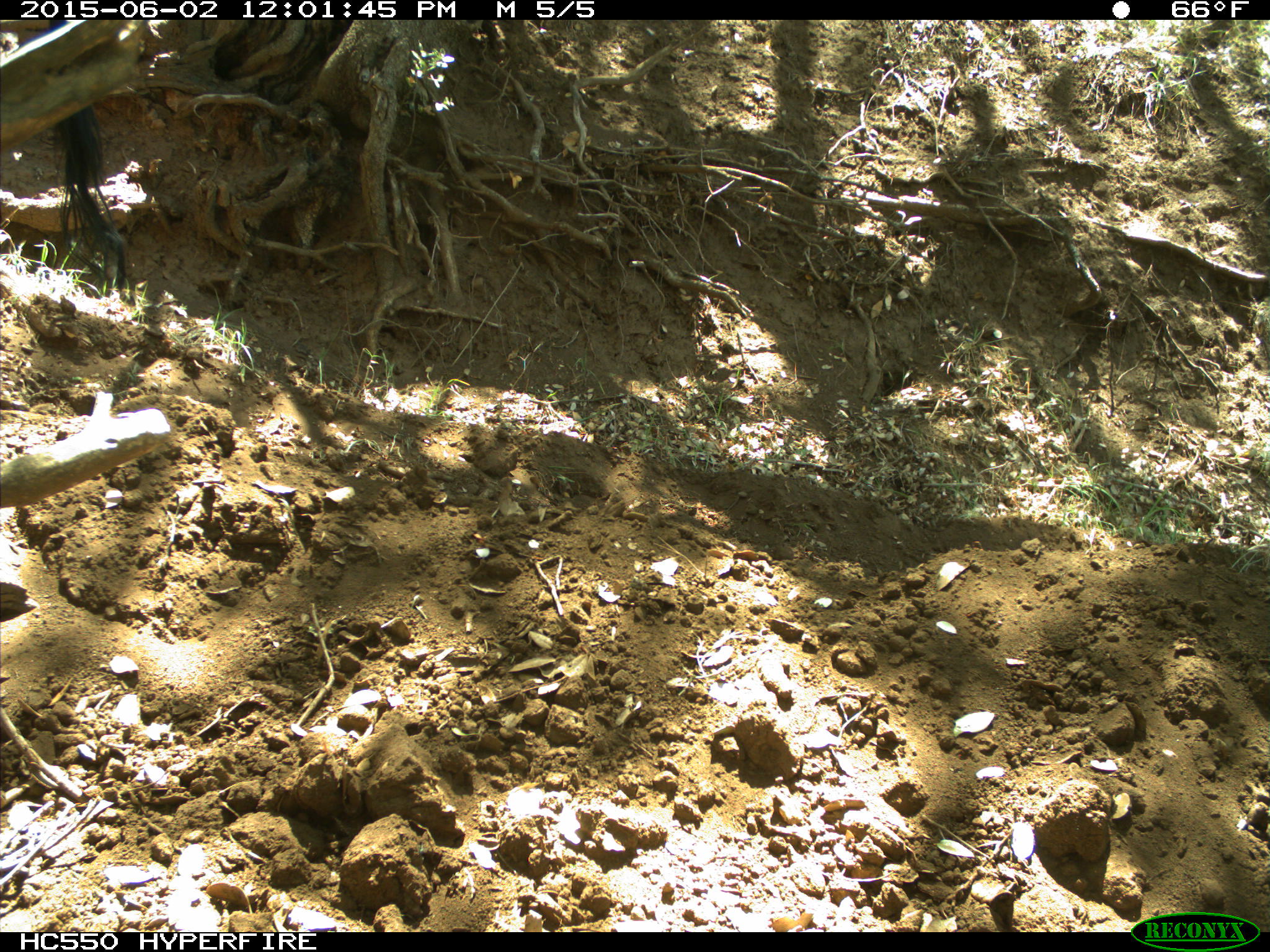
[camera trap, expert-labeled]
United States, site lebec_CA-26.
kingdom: Animalia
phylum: Chordata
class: Mammalia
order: Artiodactyla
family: Bovidae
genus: Bos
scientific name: Bos taurus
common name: domestic cow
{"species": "Bos taurus (domestic cow)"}